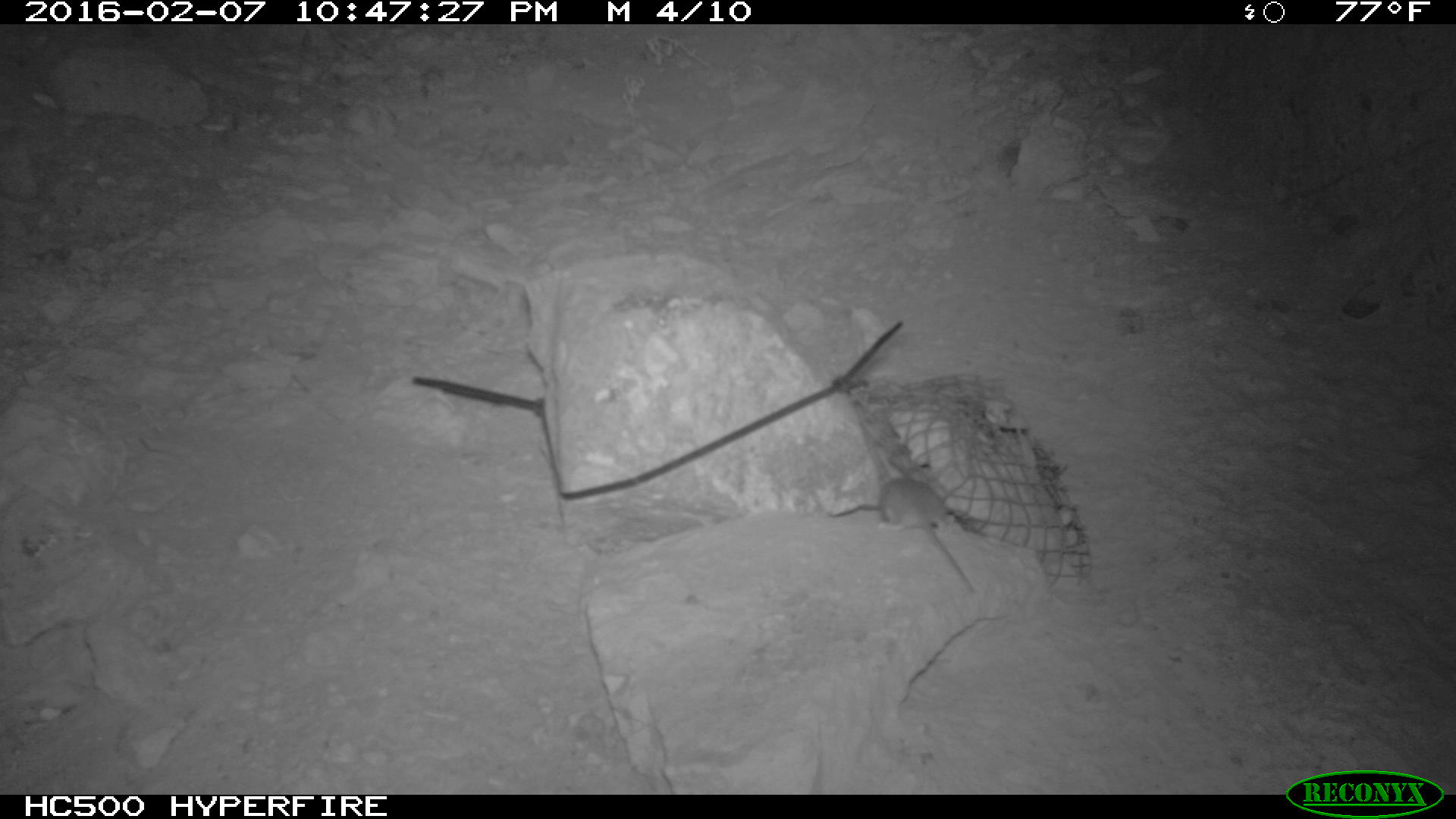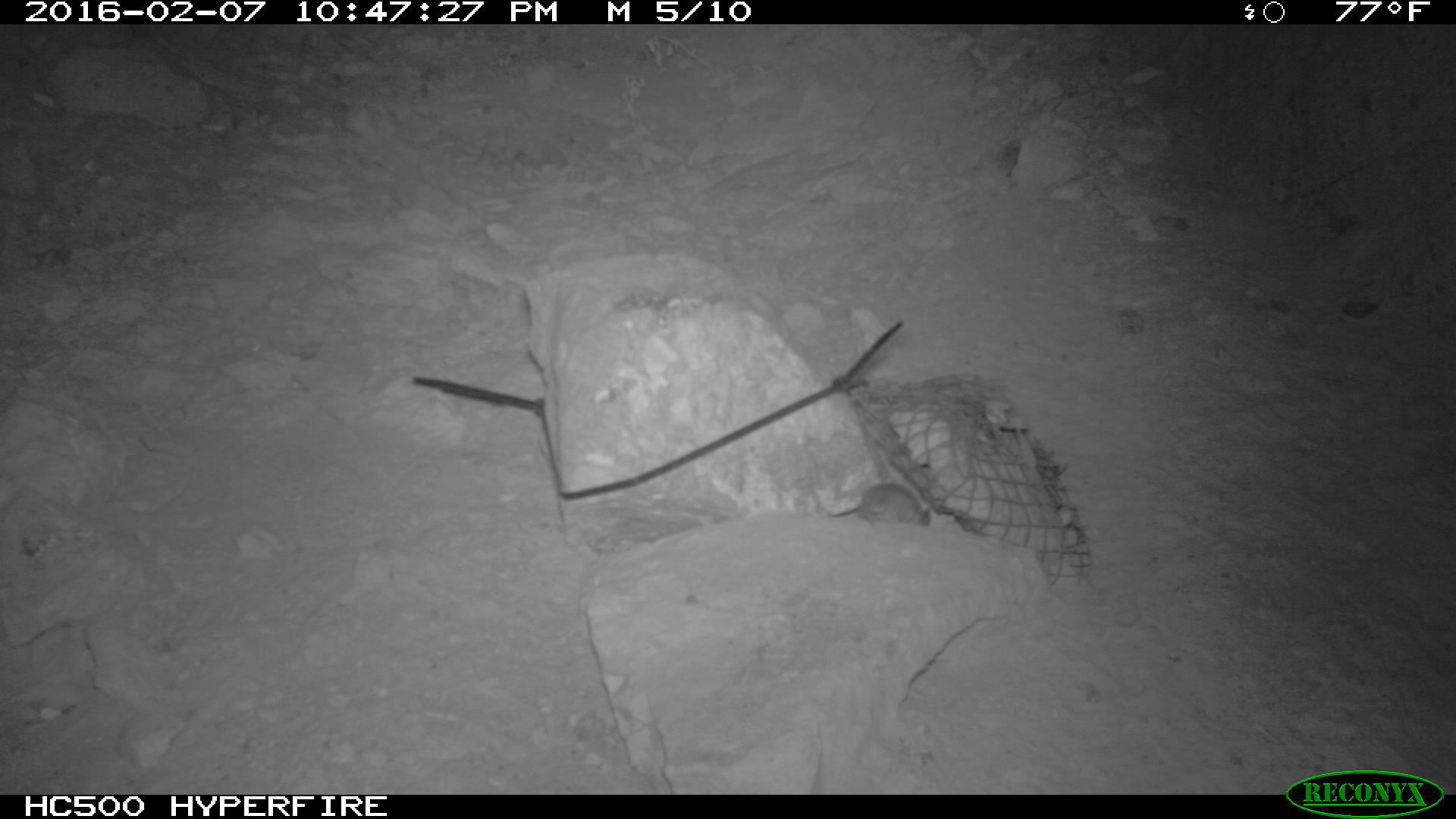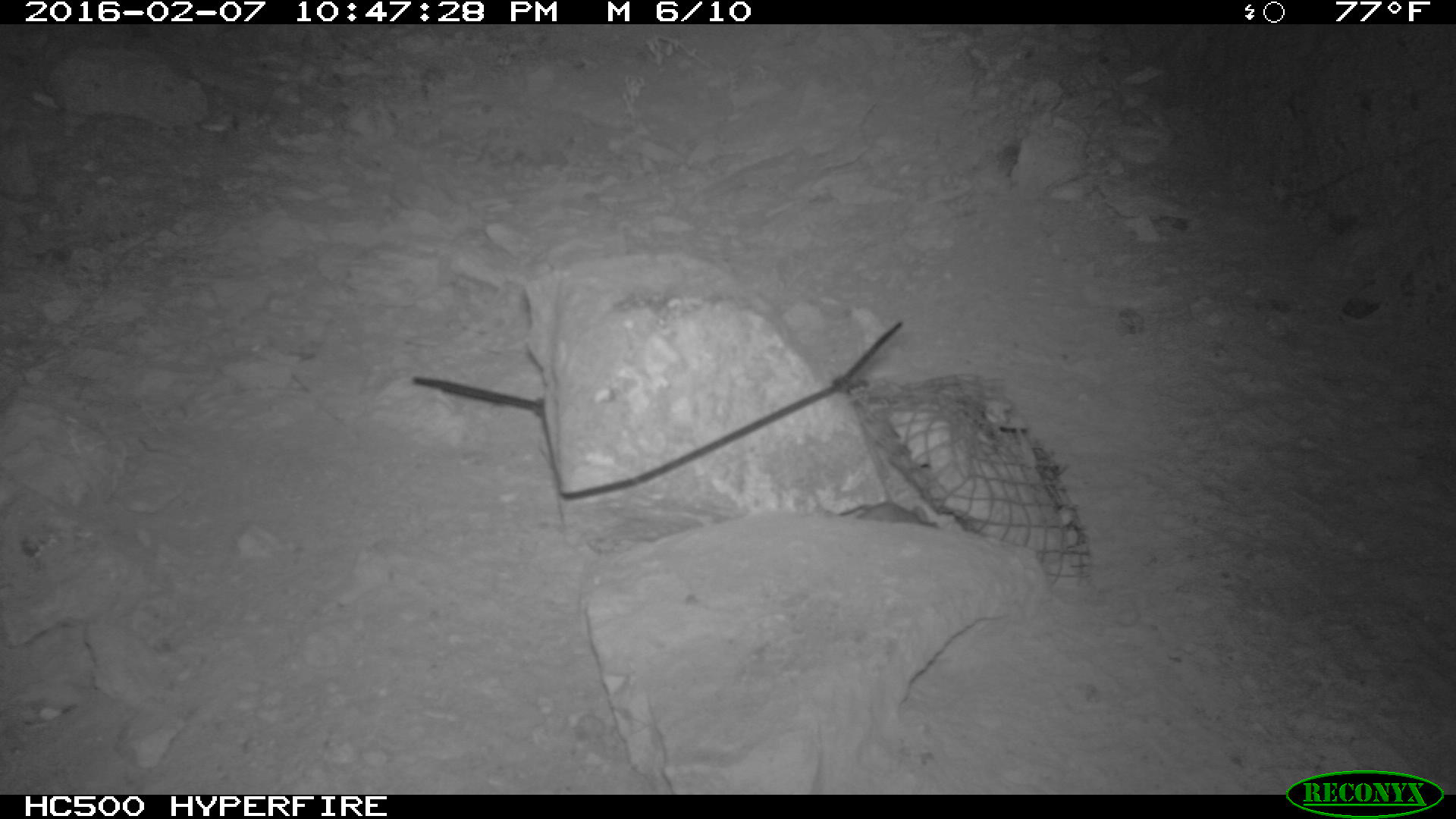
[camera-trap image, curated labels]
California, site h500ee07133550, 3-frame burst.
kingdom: Animalia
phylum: Chordata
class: Mammalia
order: Rodentia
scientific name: Rodentia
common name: rodent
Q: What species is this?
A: Rodent (Rodentia).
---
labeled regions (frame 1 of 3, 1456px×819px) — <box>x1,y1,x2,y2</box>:
rodent: <box>876,476,976,595</box>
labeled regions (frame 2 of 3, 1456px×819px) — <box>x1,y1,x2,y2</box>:
rodent: <box>856,475,934,526</box>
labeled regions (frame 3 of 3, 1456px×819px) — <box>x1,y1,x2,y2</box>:
rodent: <box>838,502,938,526</box>